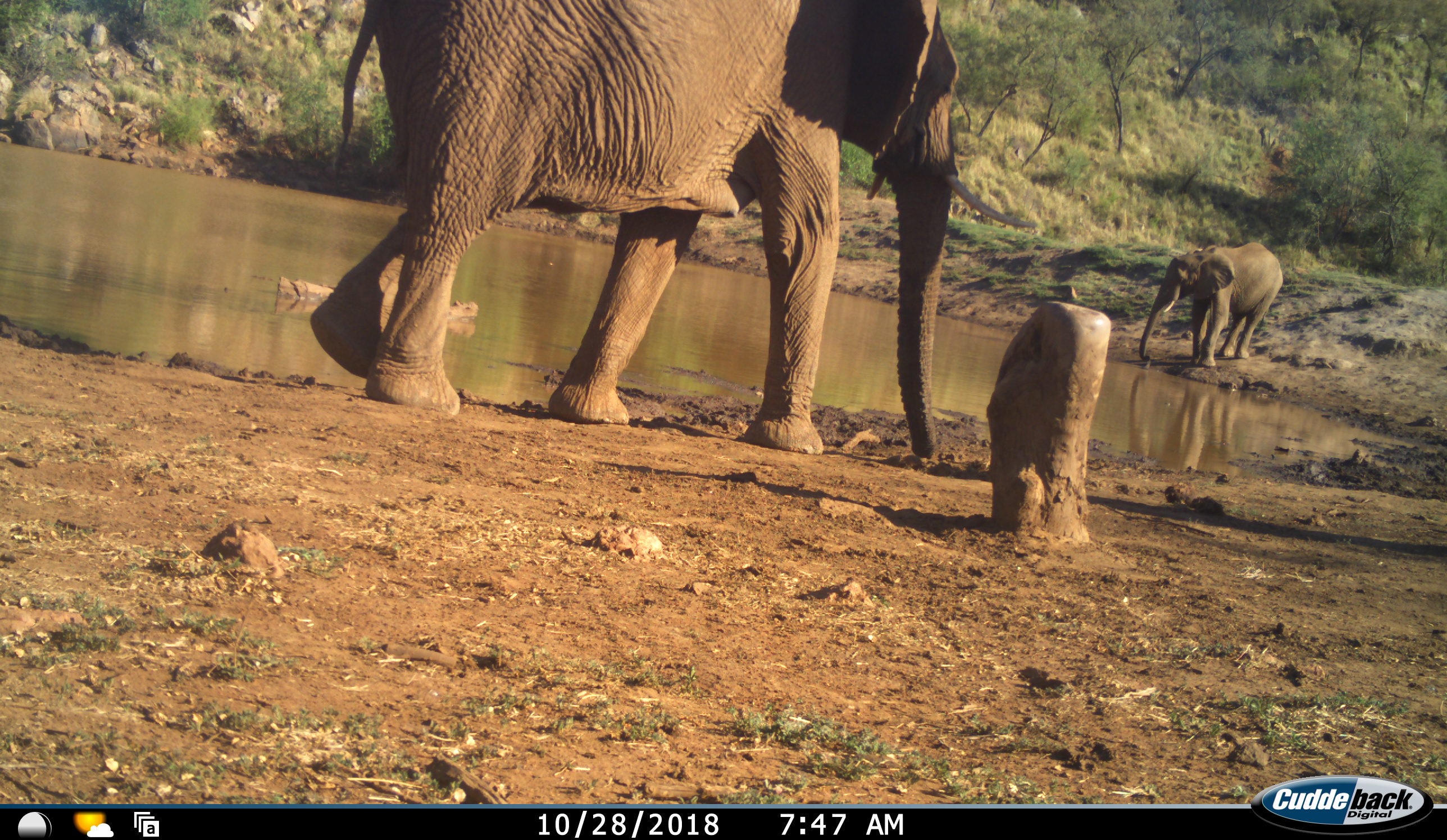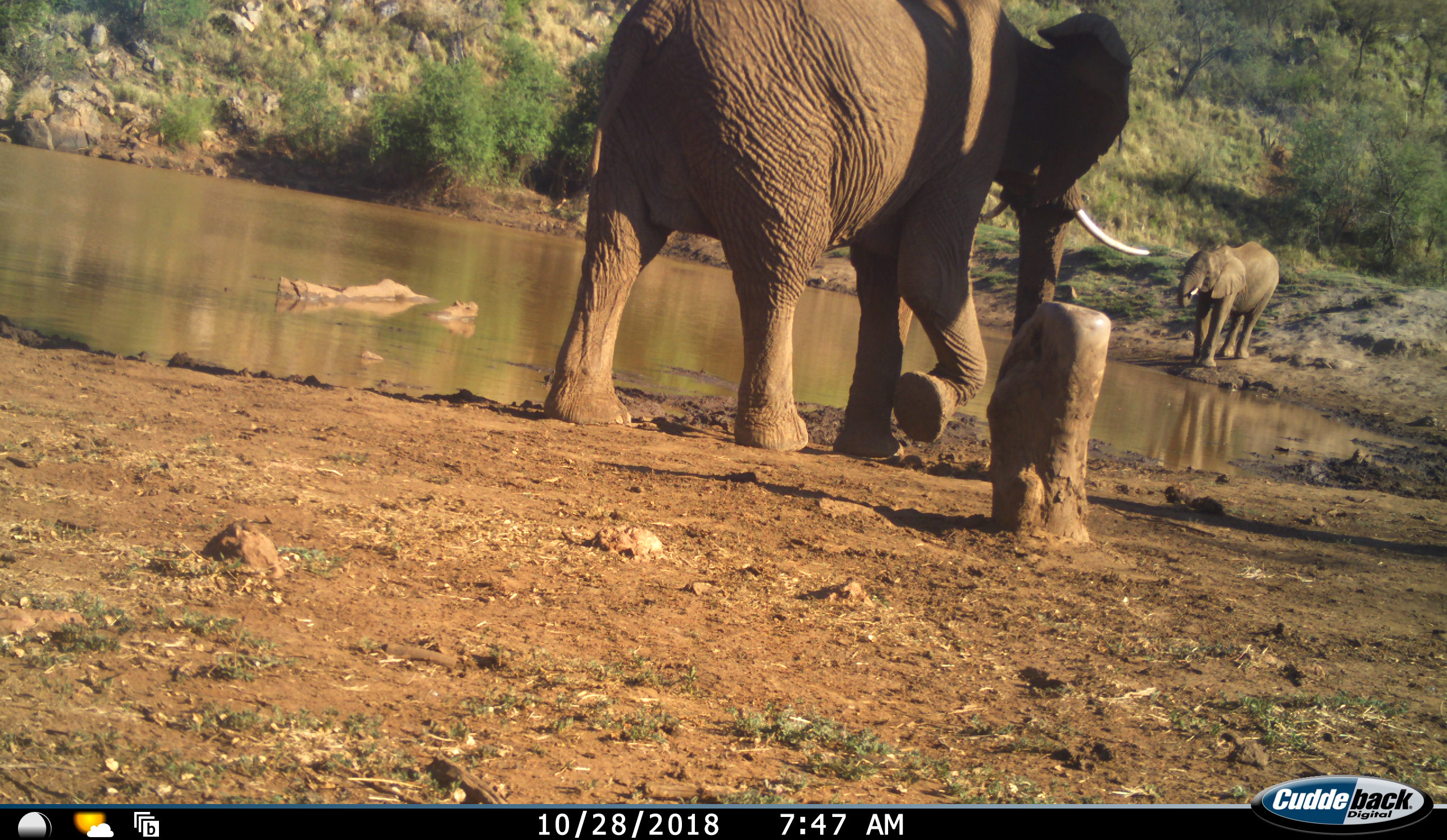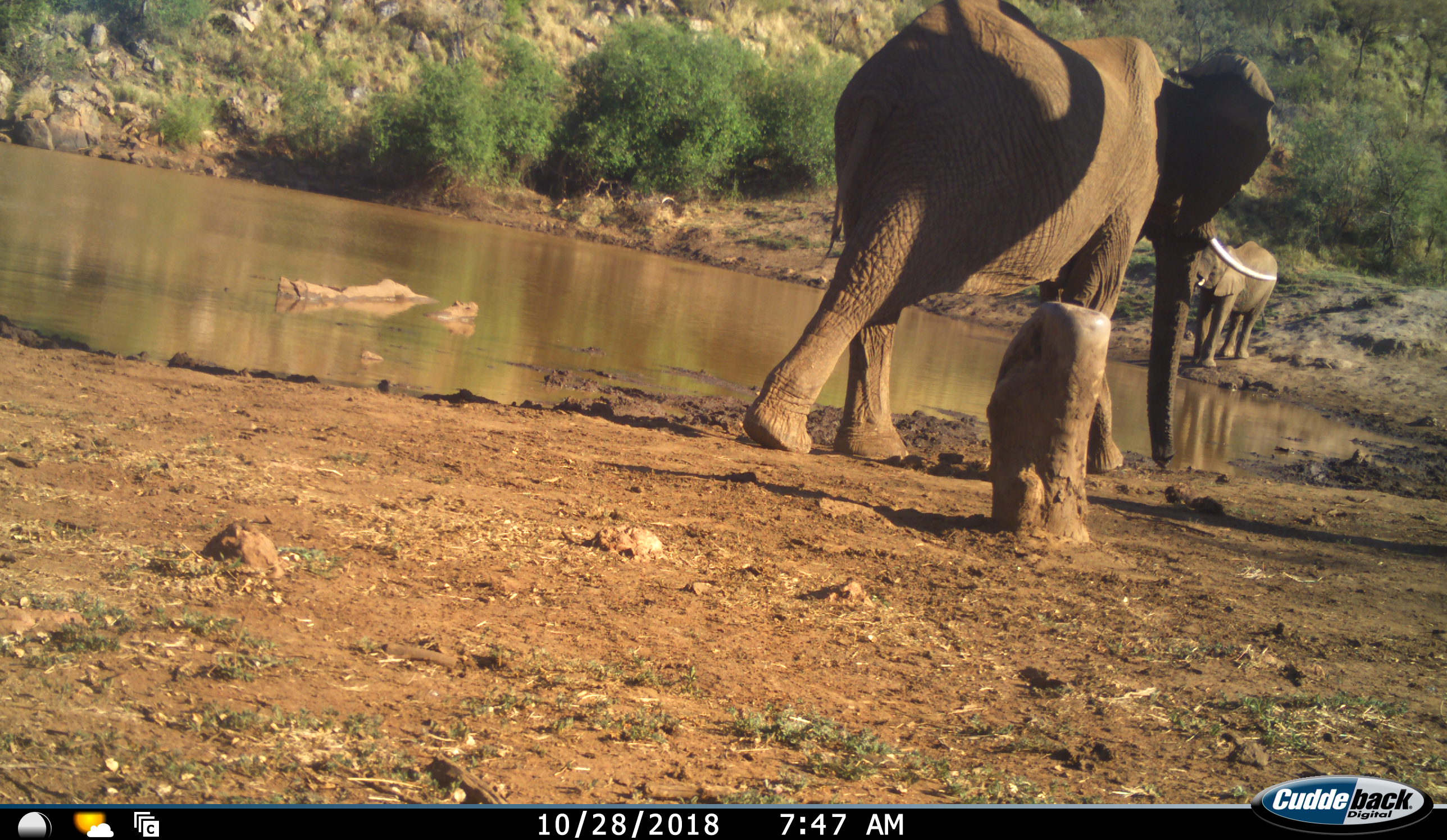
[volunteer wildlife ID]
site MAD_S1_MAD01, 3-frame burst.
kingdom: Animalia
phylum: Chordata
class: Mammalia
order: Proboscidea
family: Elephantidae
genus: Loxodonta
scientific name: Loxodonta africana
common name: african bush elephant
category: elephant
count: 2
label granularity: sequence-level